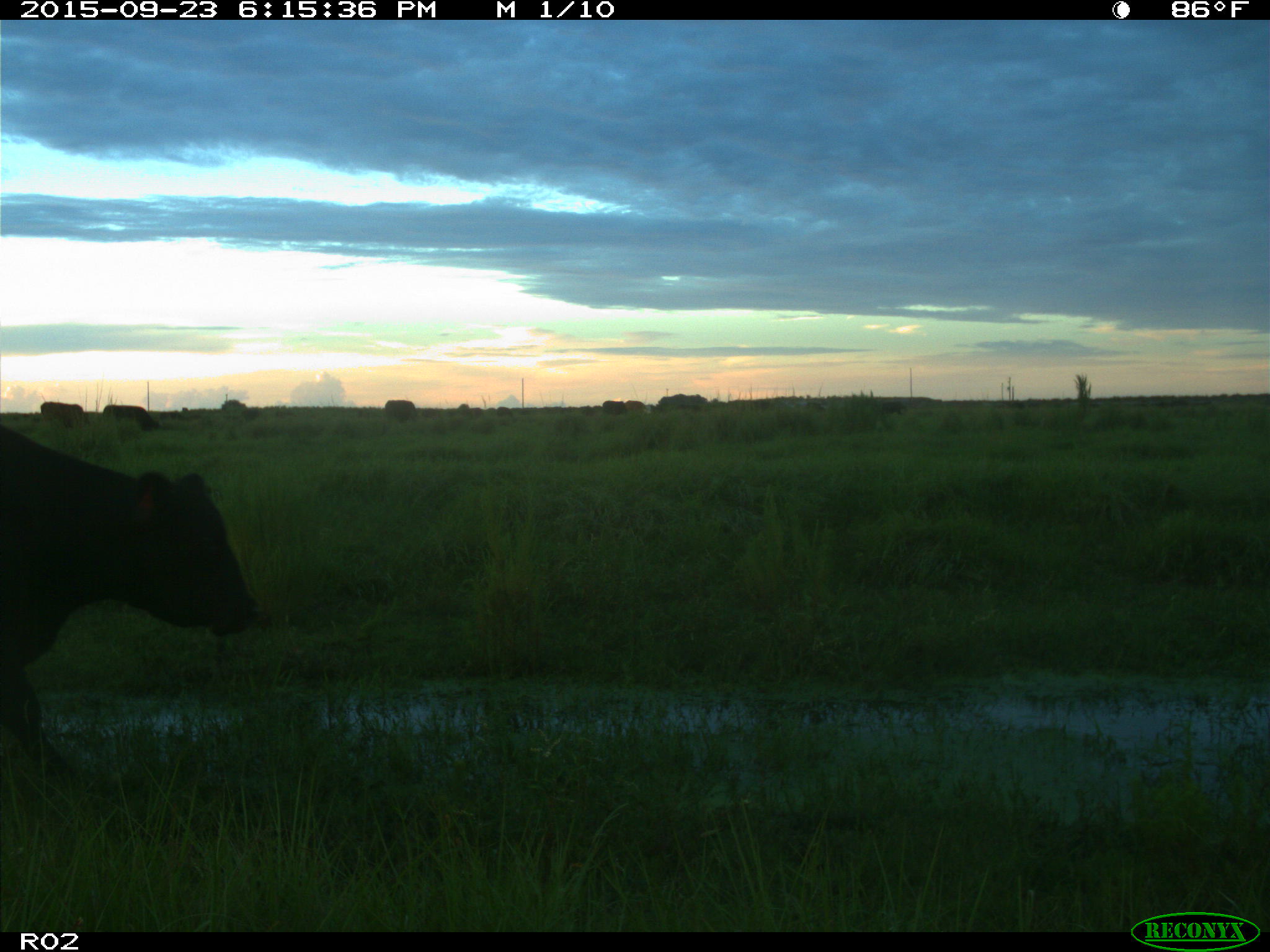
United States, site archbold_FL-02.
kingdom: Animalia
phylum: Chordata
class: Mammalia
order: Artiodactyla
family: Bovidae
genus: Bos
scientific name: Bos taurus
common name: domestic cow